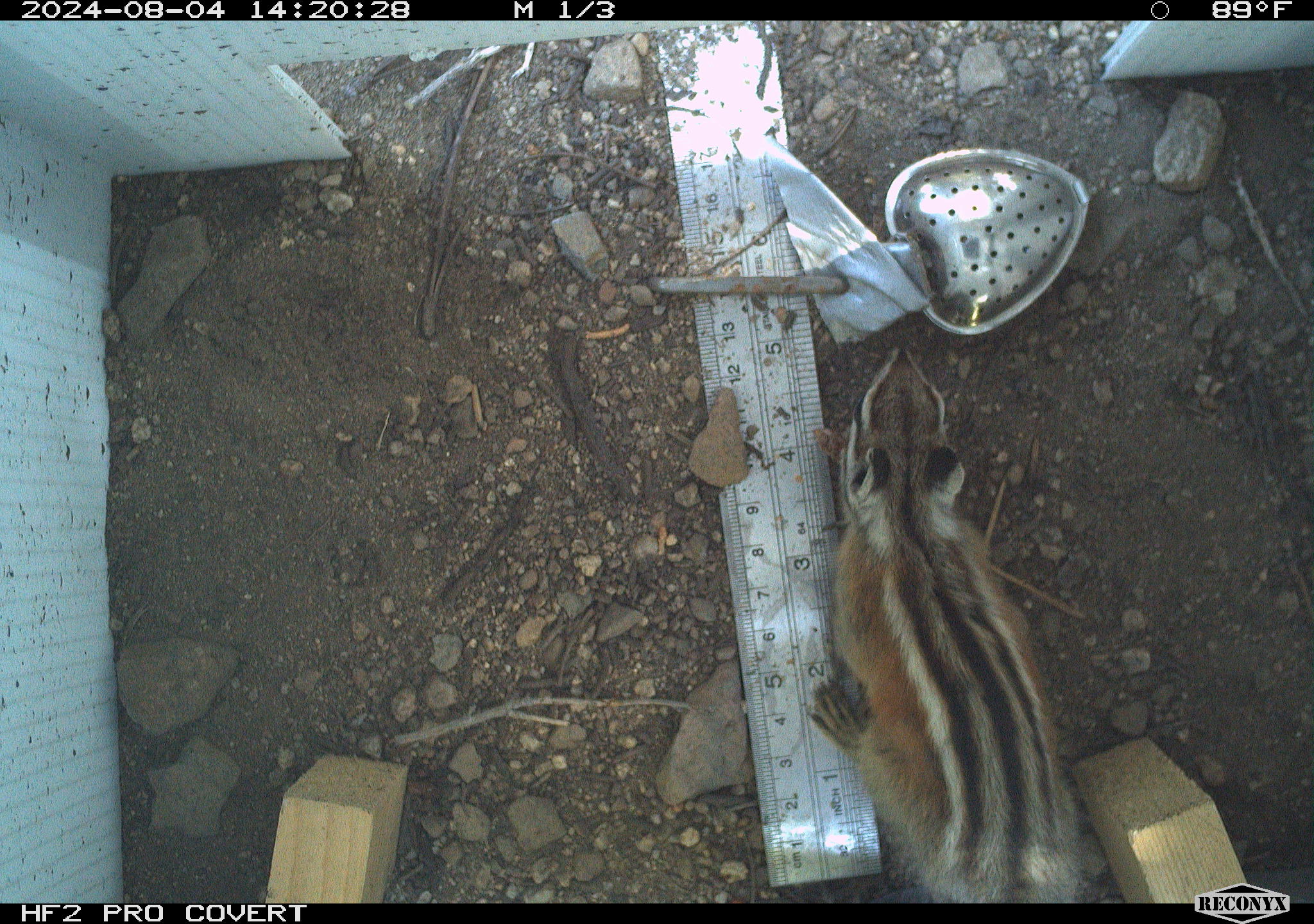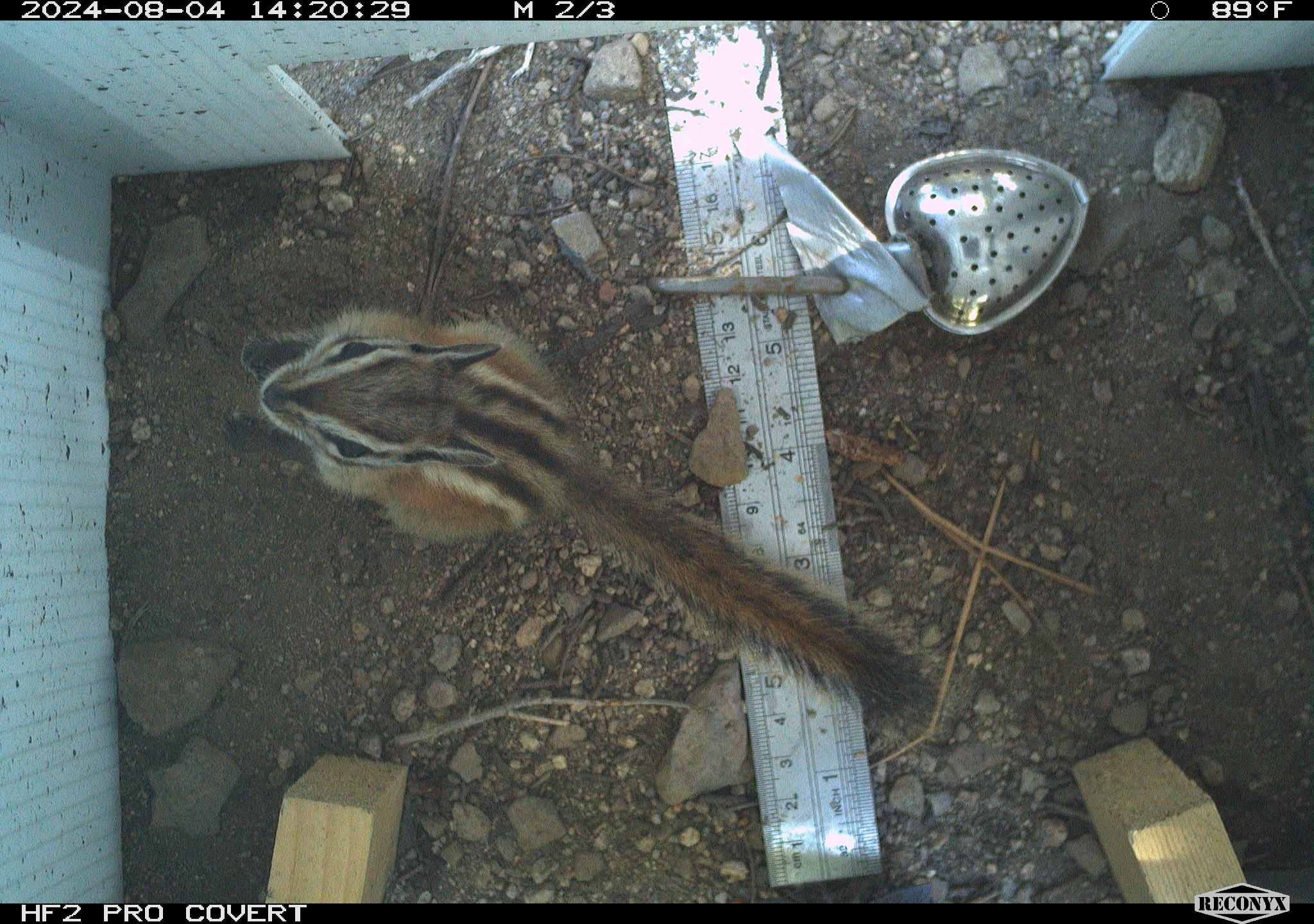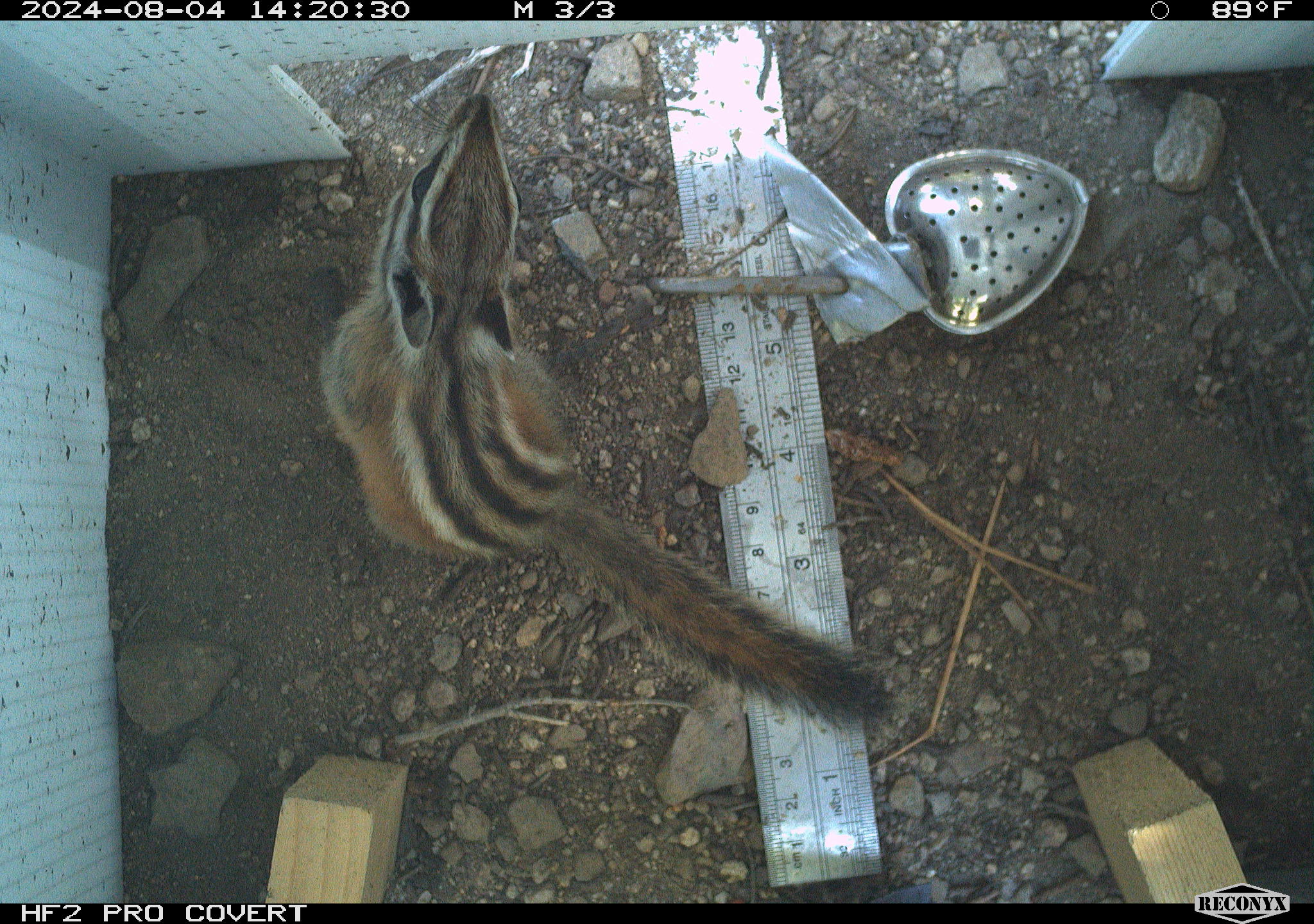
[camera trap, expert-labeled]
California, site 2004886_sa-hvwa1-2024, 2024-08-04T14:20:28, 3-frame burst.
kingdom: Animalia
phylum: Chordata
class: Mammalia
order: Rodentia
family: Sciuridae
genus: Neotamias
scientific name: Neotamias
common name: western chipmunks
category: neotamias species